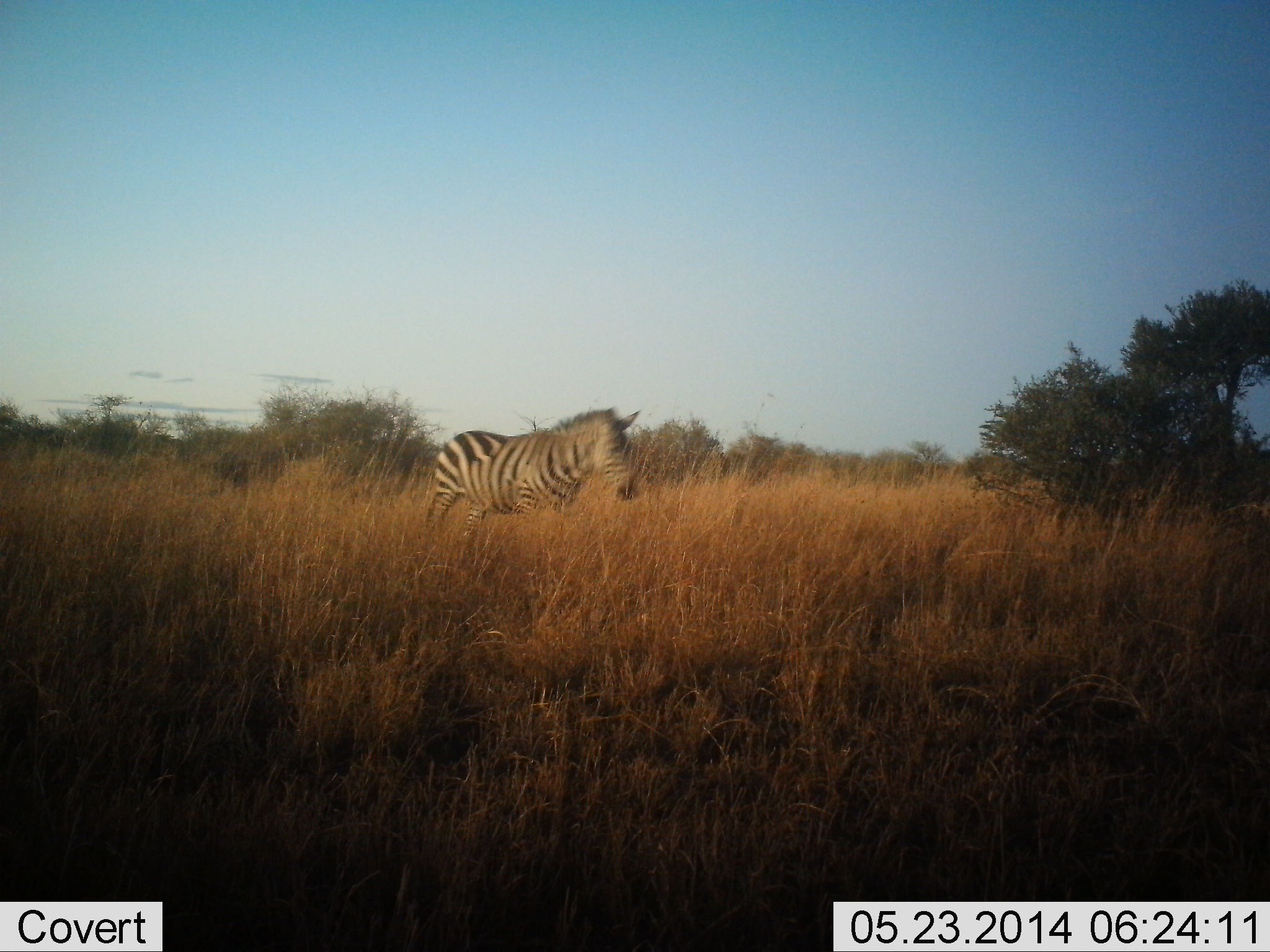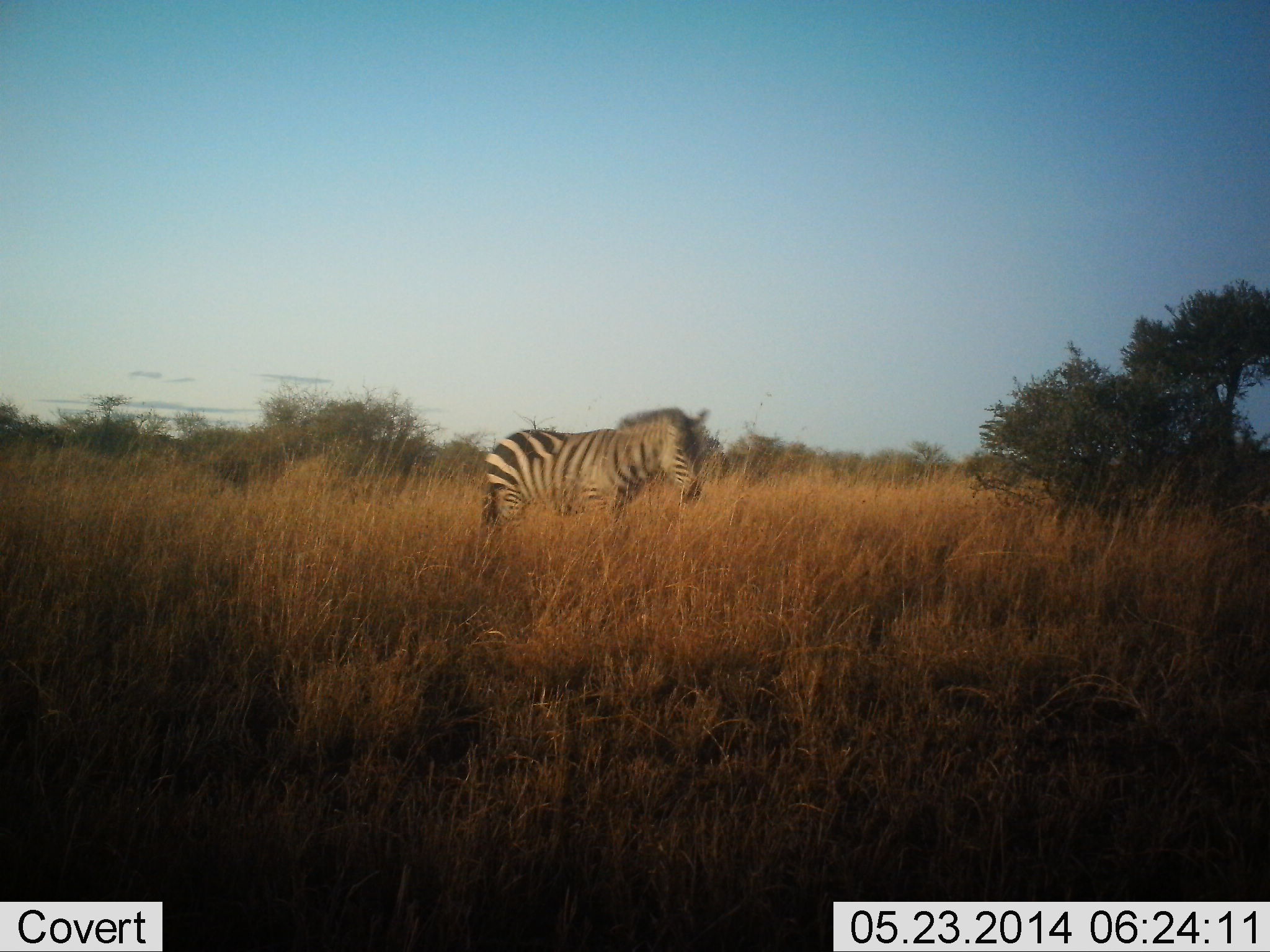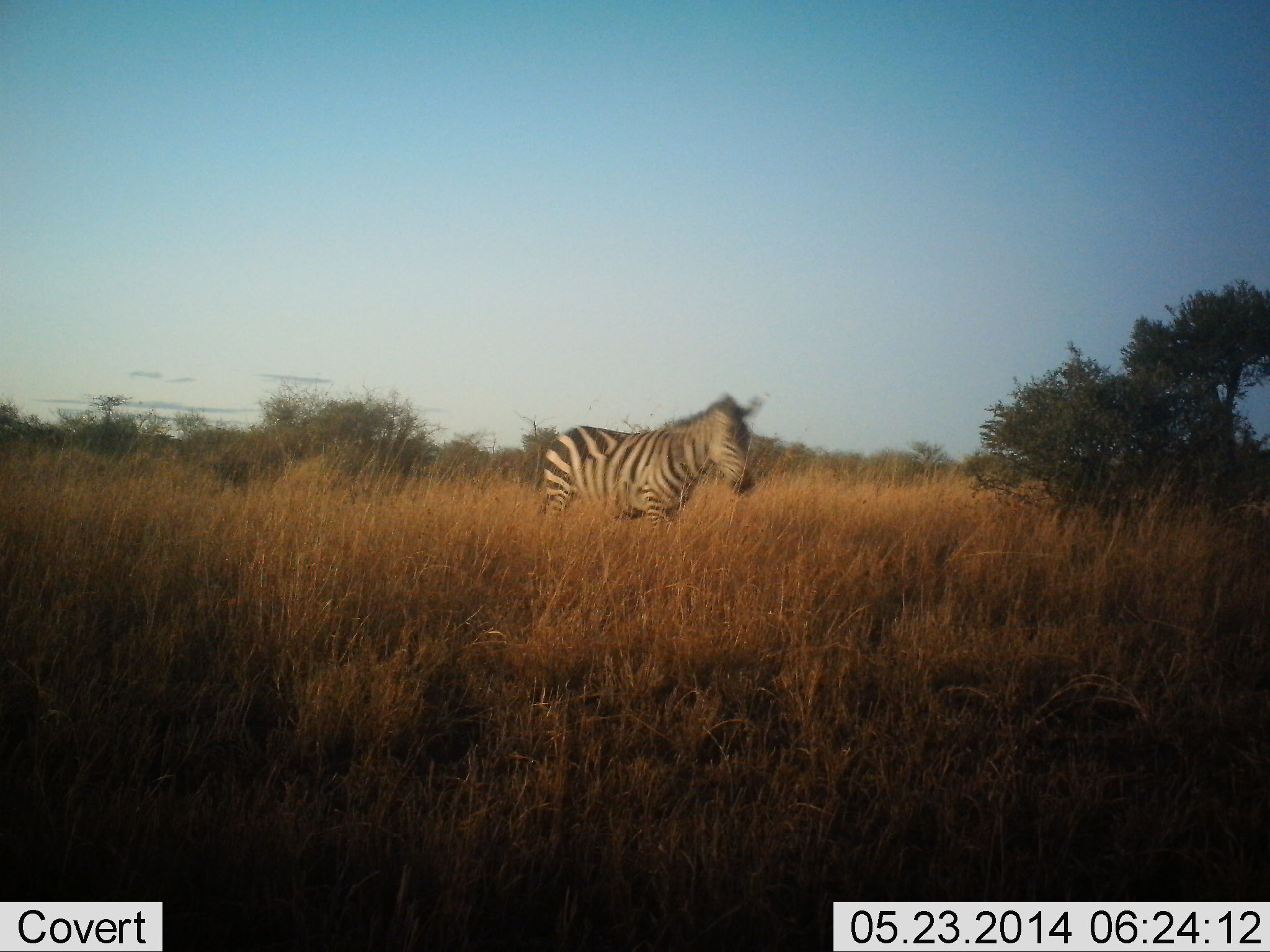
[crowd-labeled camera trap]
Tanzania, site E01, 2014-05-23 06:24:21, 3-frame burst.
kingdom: Animalia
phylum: Chordata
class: Mammalia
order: Perissodactyla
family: Equidae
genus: Equus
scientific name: Equus quagga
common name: plains zebra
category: zebra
Zebra (plains zebra) (Equus quagga), count 1. Behavior (volunteer vote fractions): standing 10%, resting 0%, moving 100%, interacting 0%. Young present (vote fraction): 0%. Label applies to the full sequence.